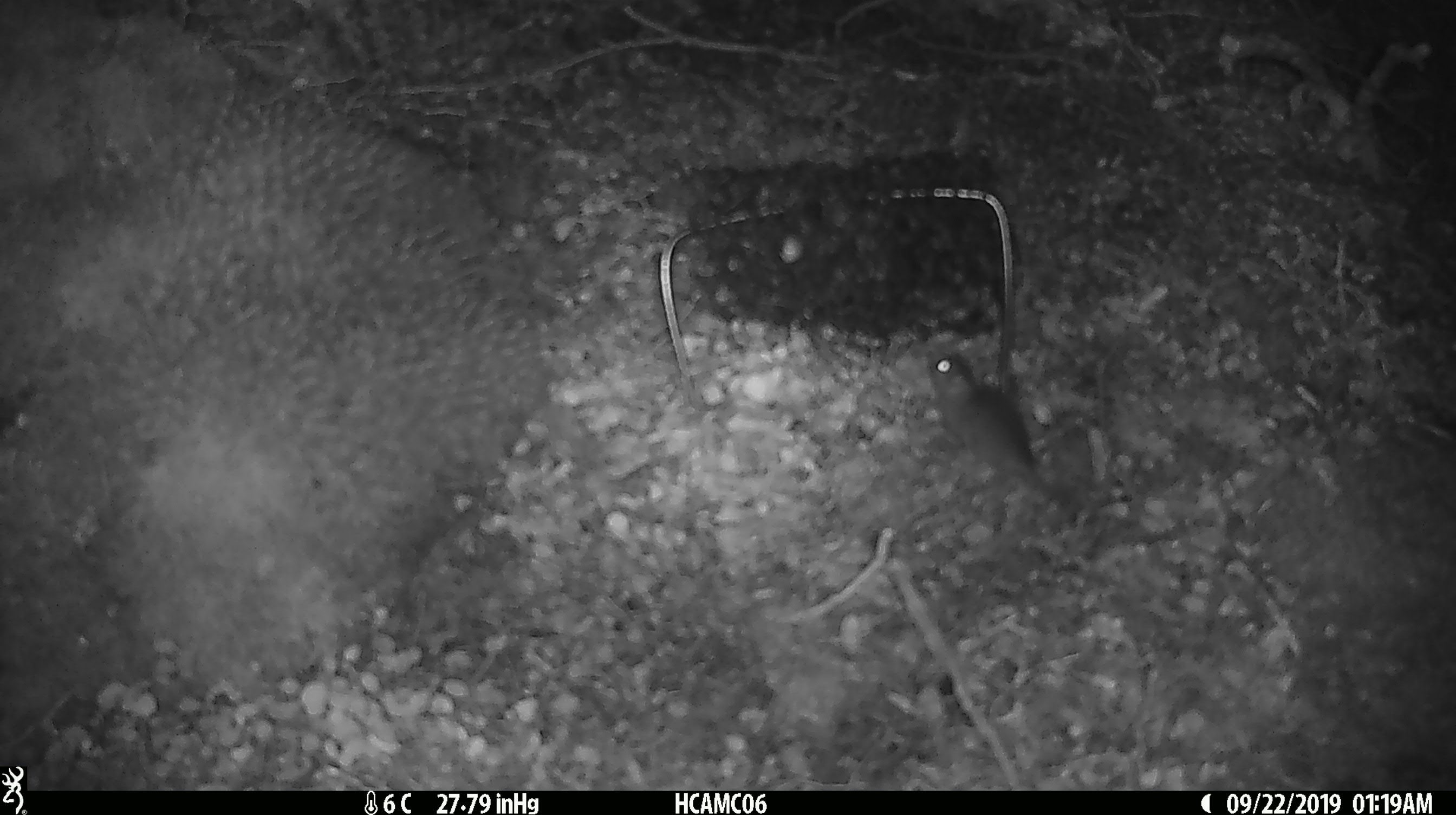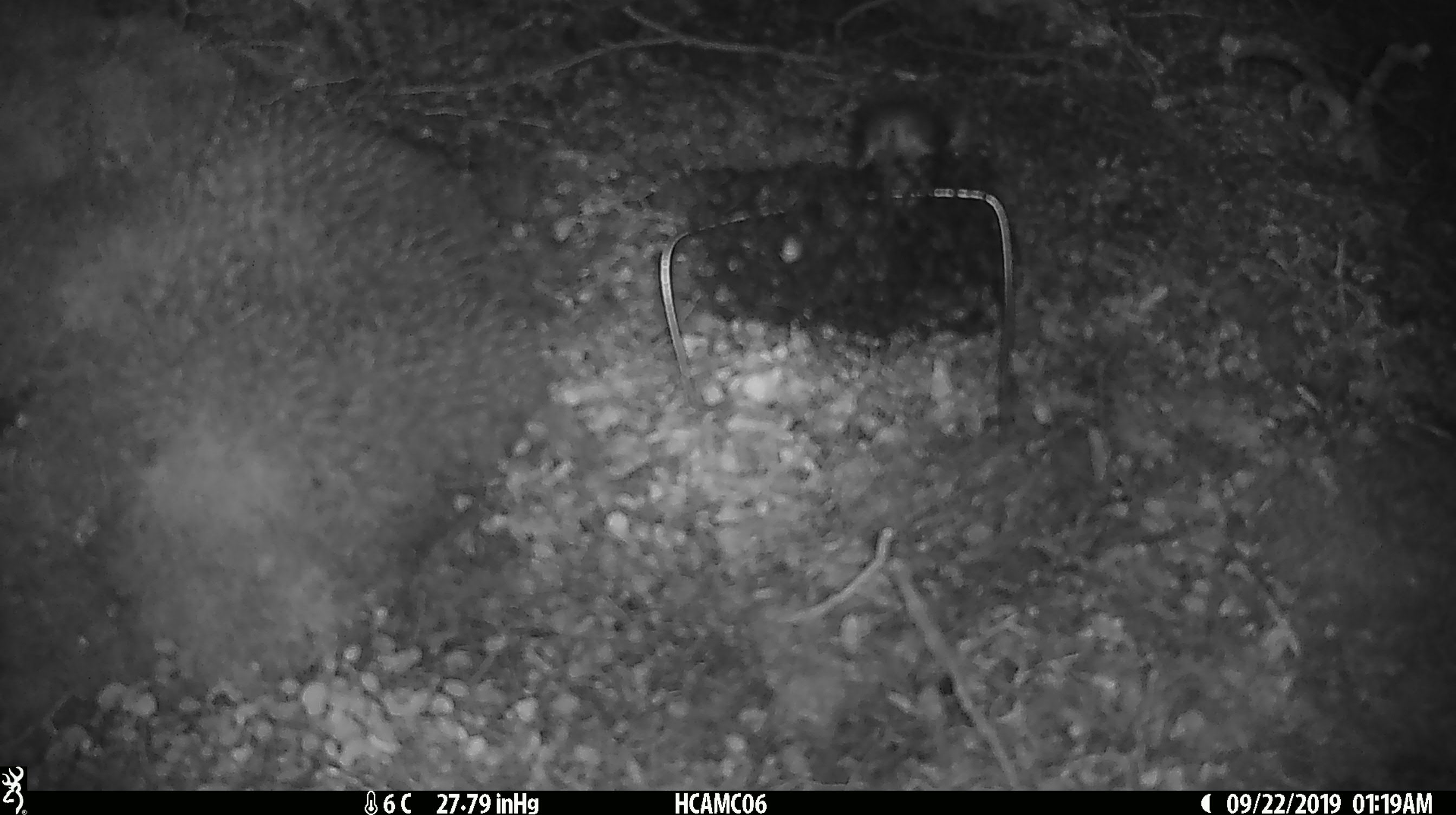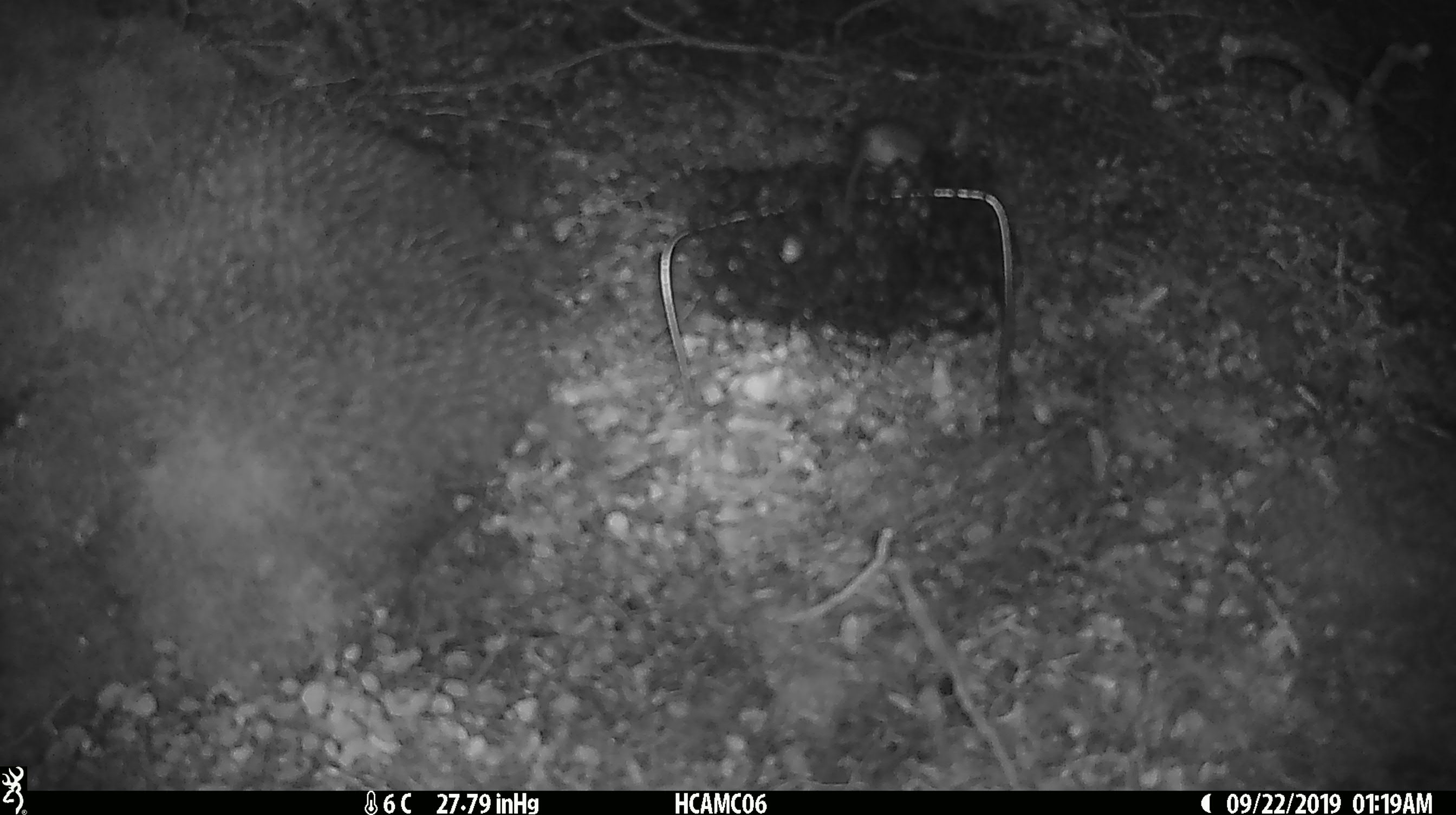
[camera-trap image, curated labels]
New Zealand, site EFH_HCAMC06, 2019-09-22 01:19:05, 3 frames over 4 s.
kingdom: Animalia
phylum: Chordata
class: Mammalia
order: Rodentia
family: Muridae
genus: Mus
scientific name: Mus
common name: mouse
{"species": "mouse (Mus)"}